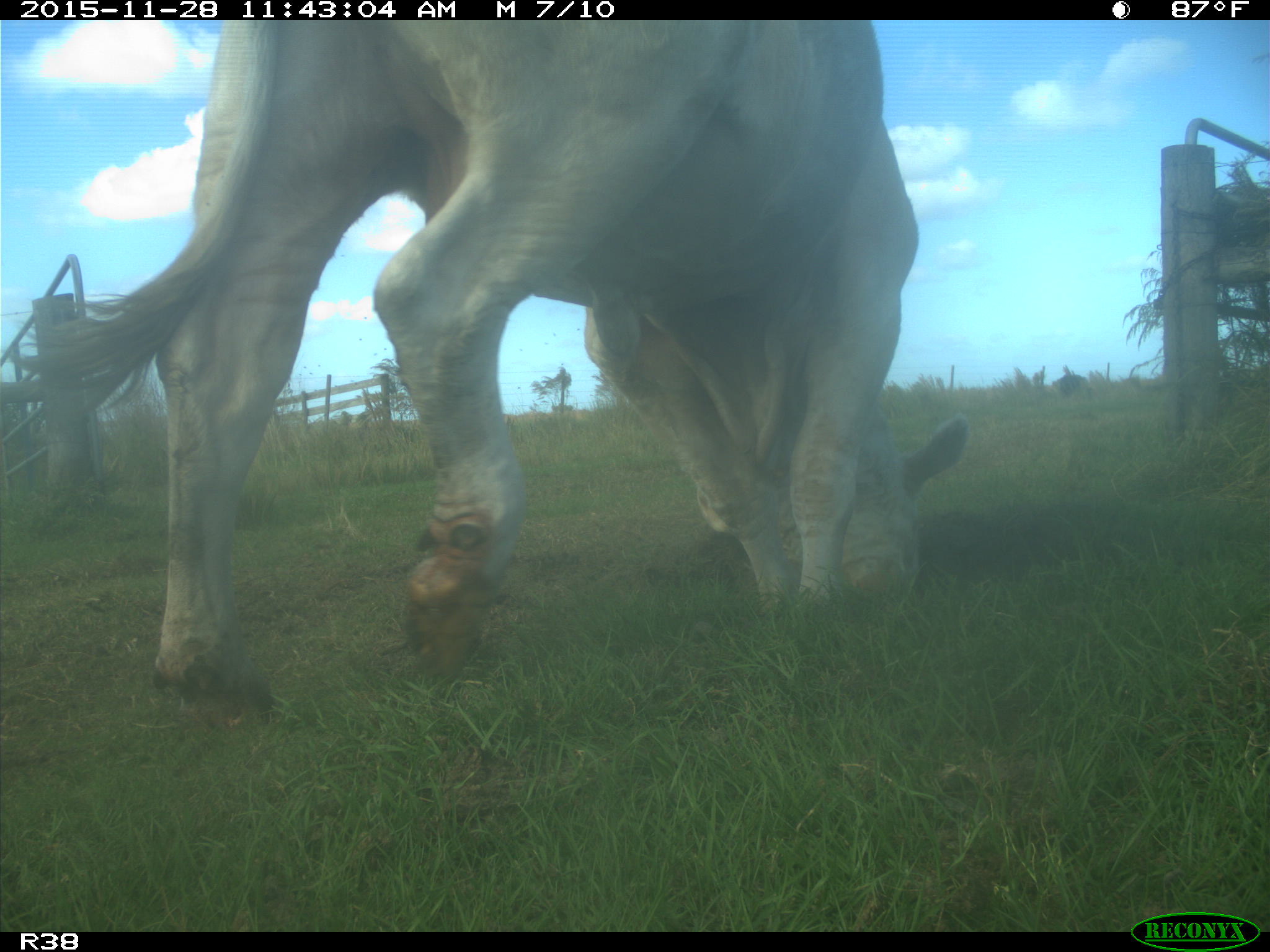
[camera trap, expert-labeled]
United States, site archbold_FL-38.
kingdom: Animalia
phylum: Chordata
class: Mammalia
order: Artiodactyla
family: Bovidae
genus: Bos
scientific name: Bos taurus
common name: domestic cow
Bos taurus (domestic cow).